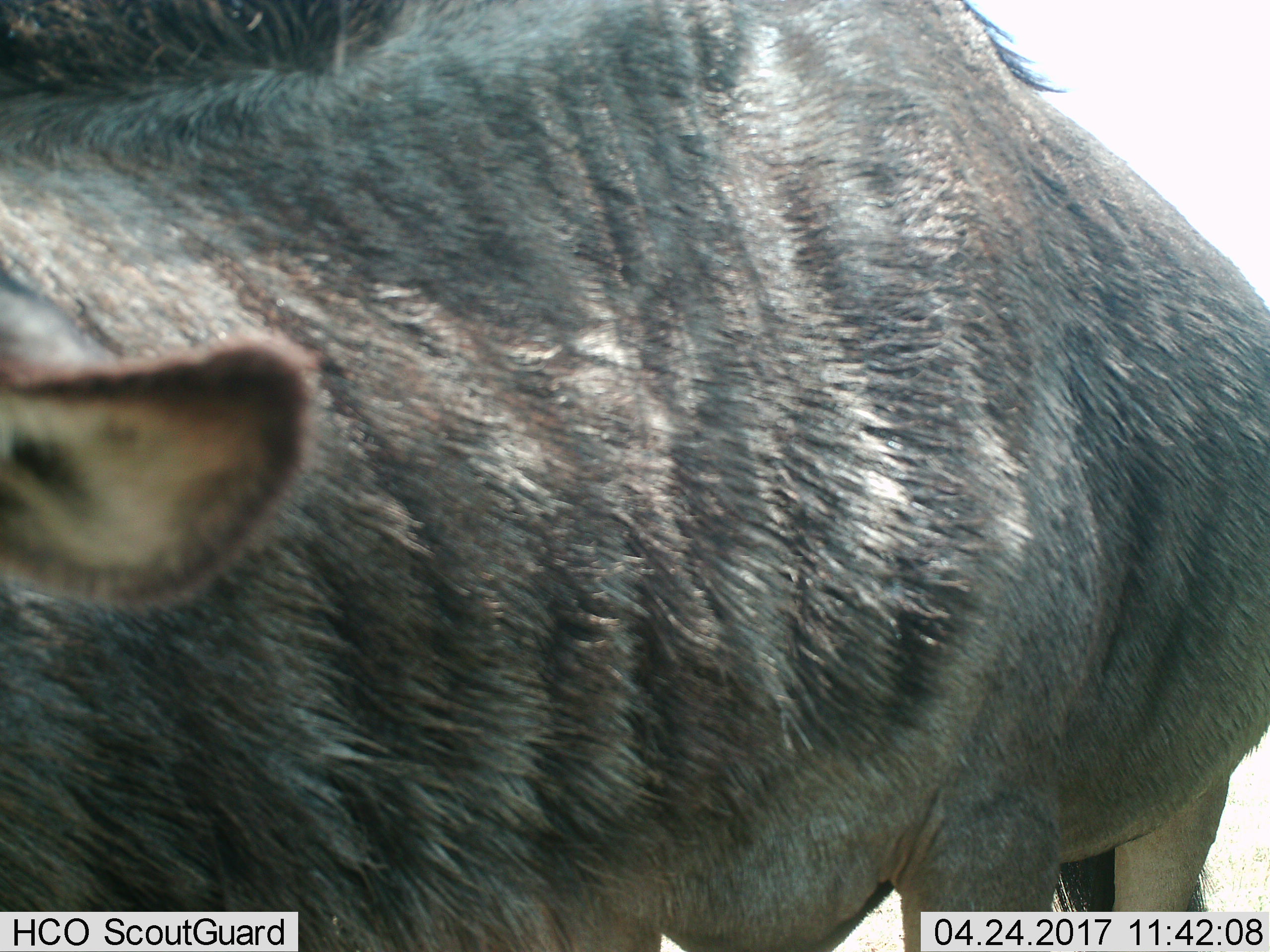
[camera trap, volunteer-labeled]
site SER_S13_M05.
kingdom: Animalia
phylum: Chordata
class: Mammalia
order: Artiodactyla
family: Bovidae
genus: Connochaetes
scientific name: Connochaetes taurinus taurinus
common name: blue wildebeest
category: wildebeestblue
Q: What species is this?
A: Wildebeestblue (blue wildebeest) (Connochaetes taurinus taurinus).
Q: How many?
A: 1.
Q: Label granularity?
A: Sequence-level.